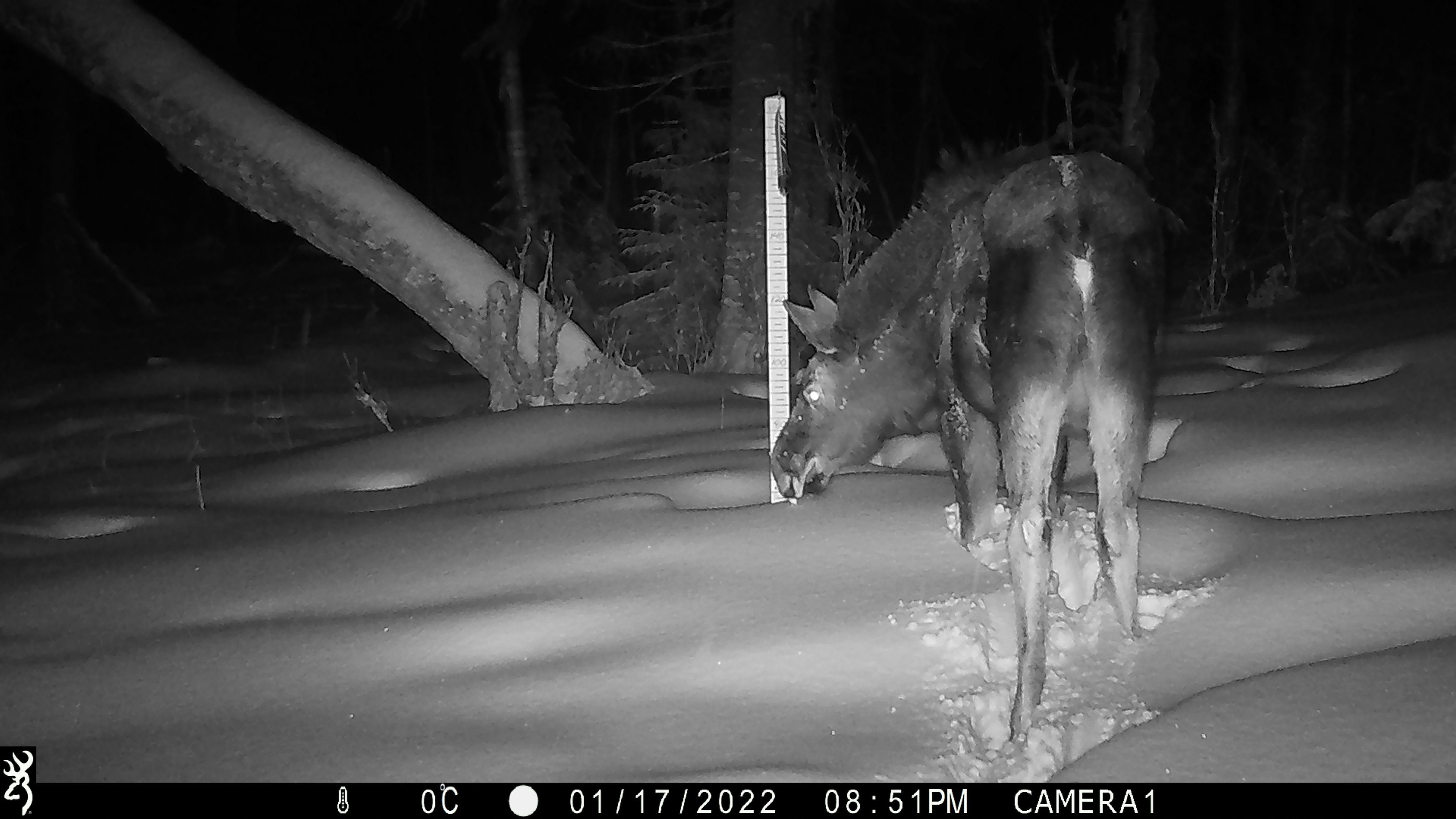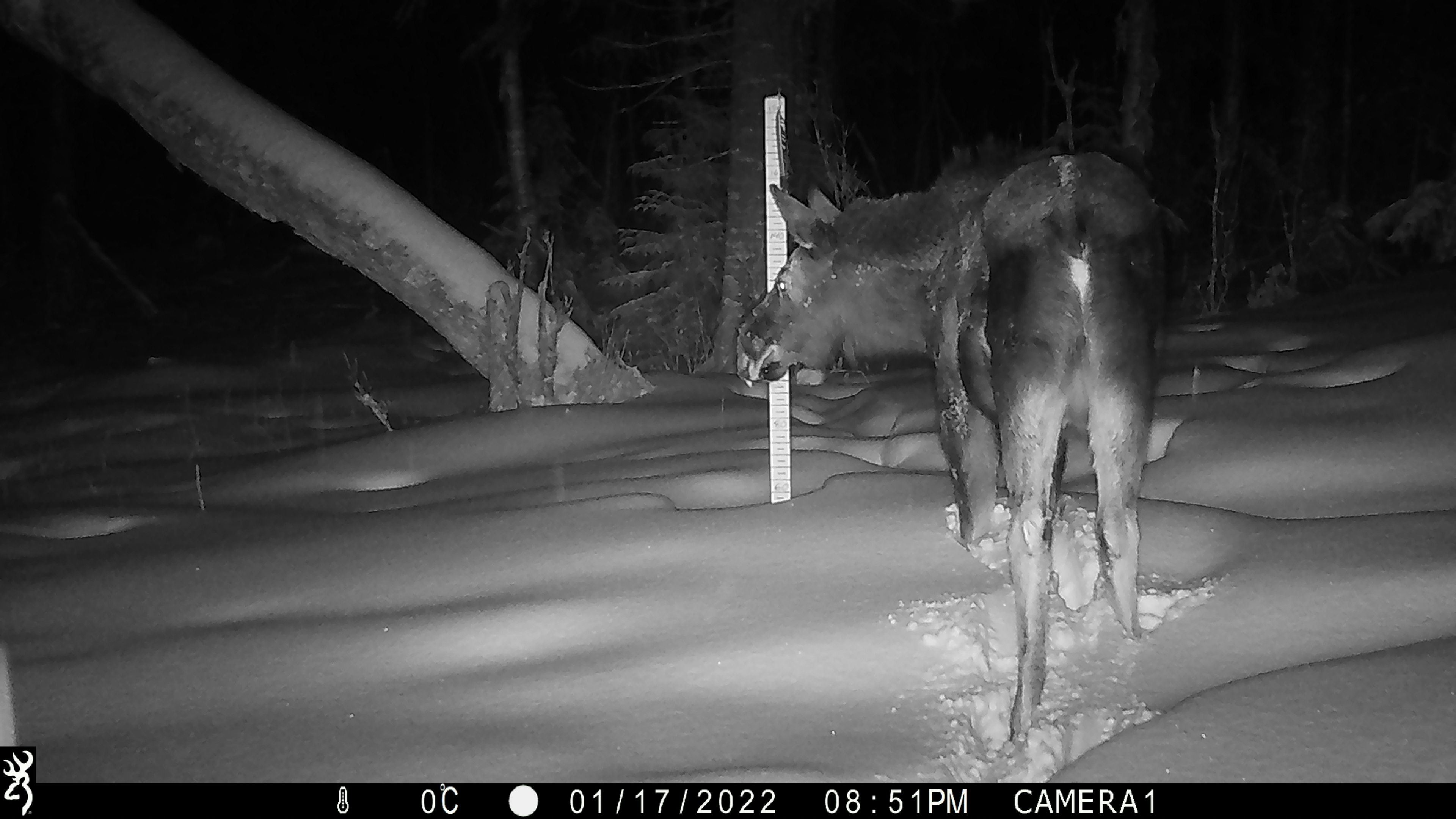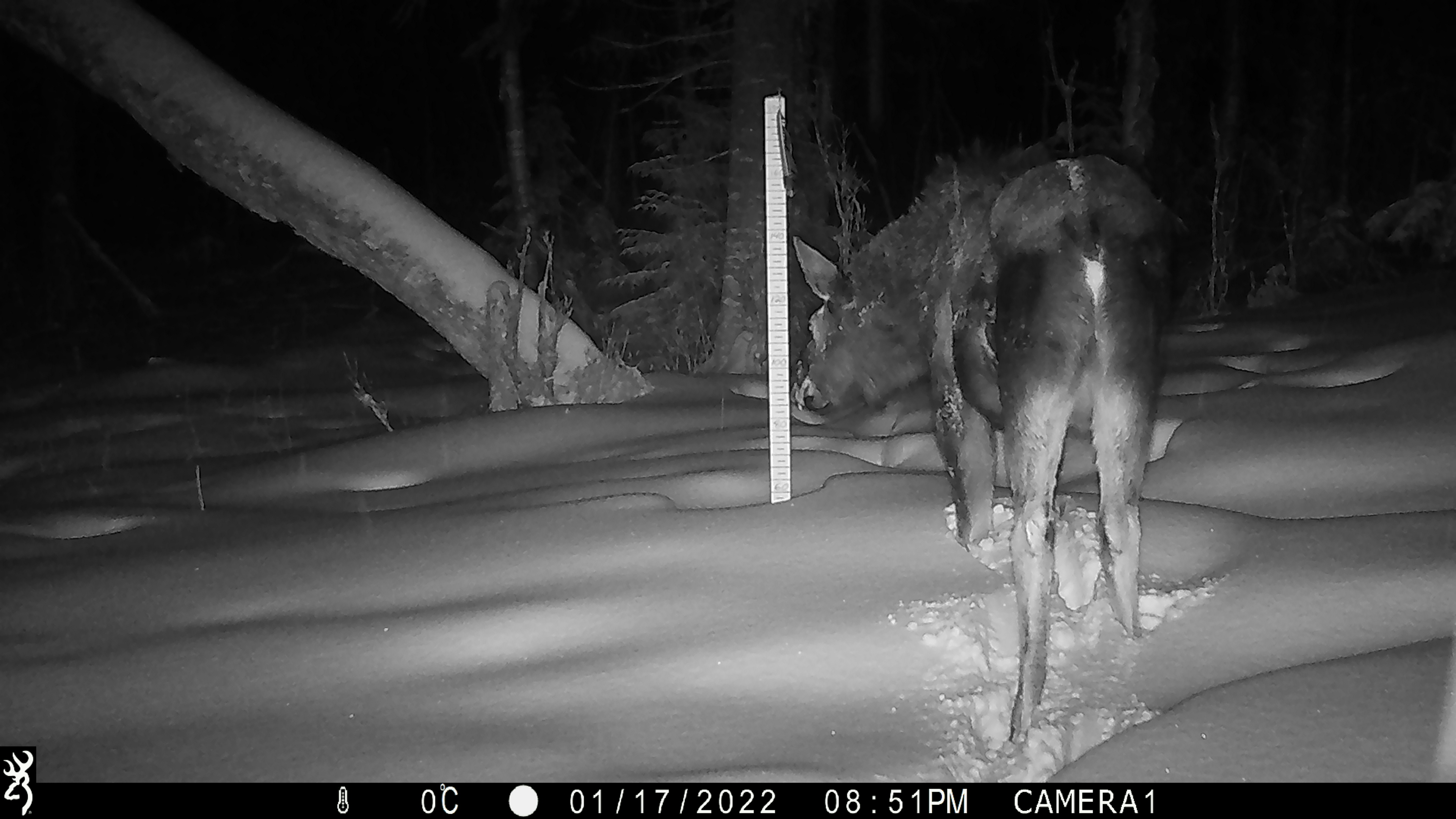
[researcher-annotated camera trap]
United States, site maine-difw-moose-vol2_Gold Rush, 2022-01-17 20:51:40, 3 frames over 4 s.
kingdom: Animalia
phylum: Chordata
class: Mammalia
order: Artiodactyla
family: Cervidae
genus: Alces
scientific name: Alces alces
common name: moose